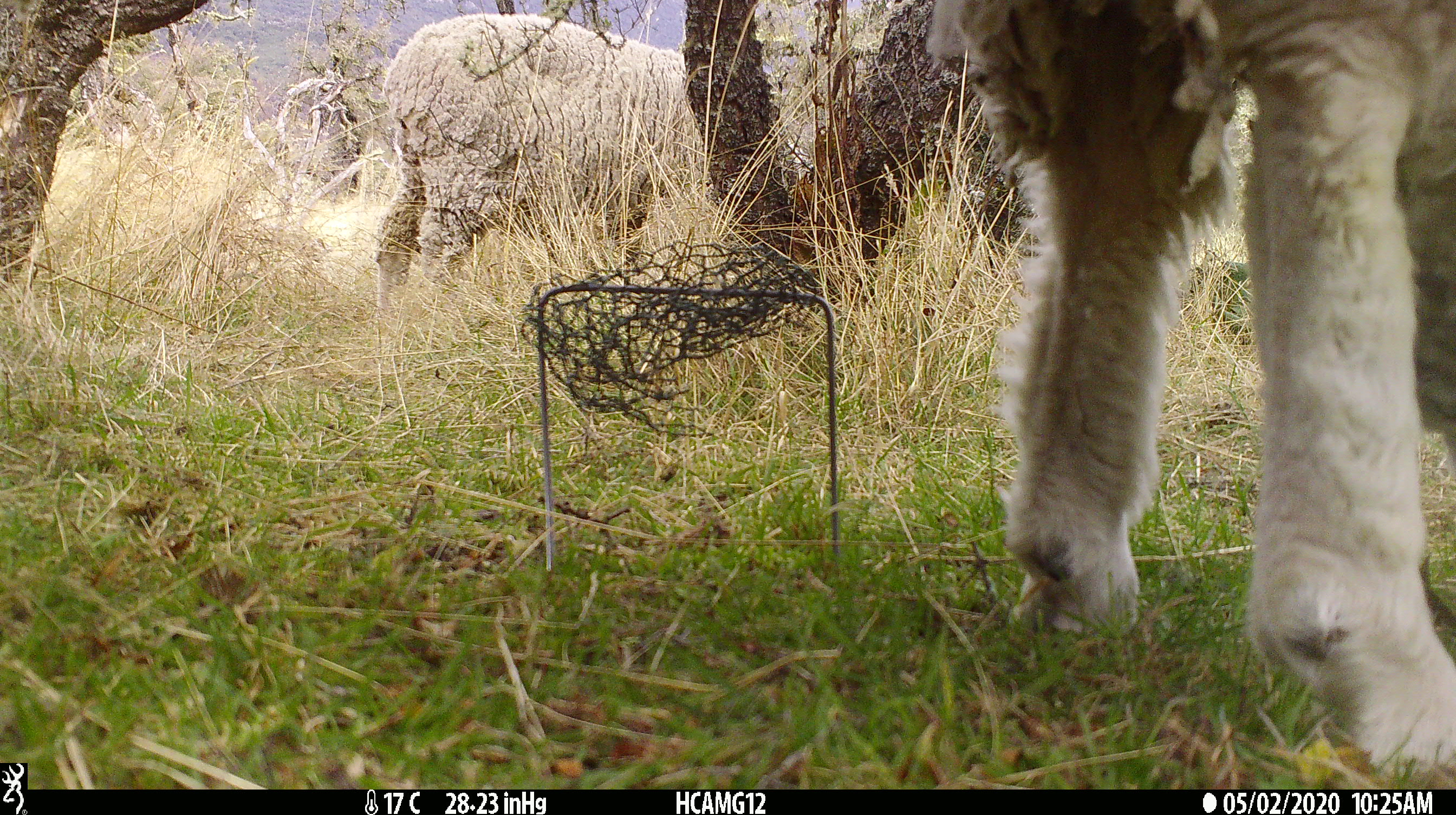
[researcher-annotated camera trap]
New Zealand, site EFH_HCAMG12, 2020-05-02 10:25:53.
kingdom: Animalia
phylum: Chordata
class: Mammalia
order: Artiodactyla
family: Bovidae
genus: Ovis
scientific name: Ovis aries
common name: domestic sheep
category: sheep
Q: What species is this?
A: Sheep (domestic sheep) (Ovis aries).